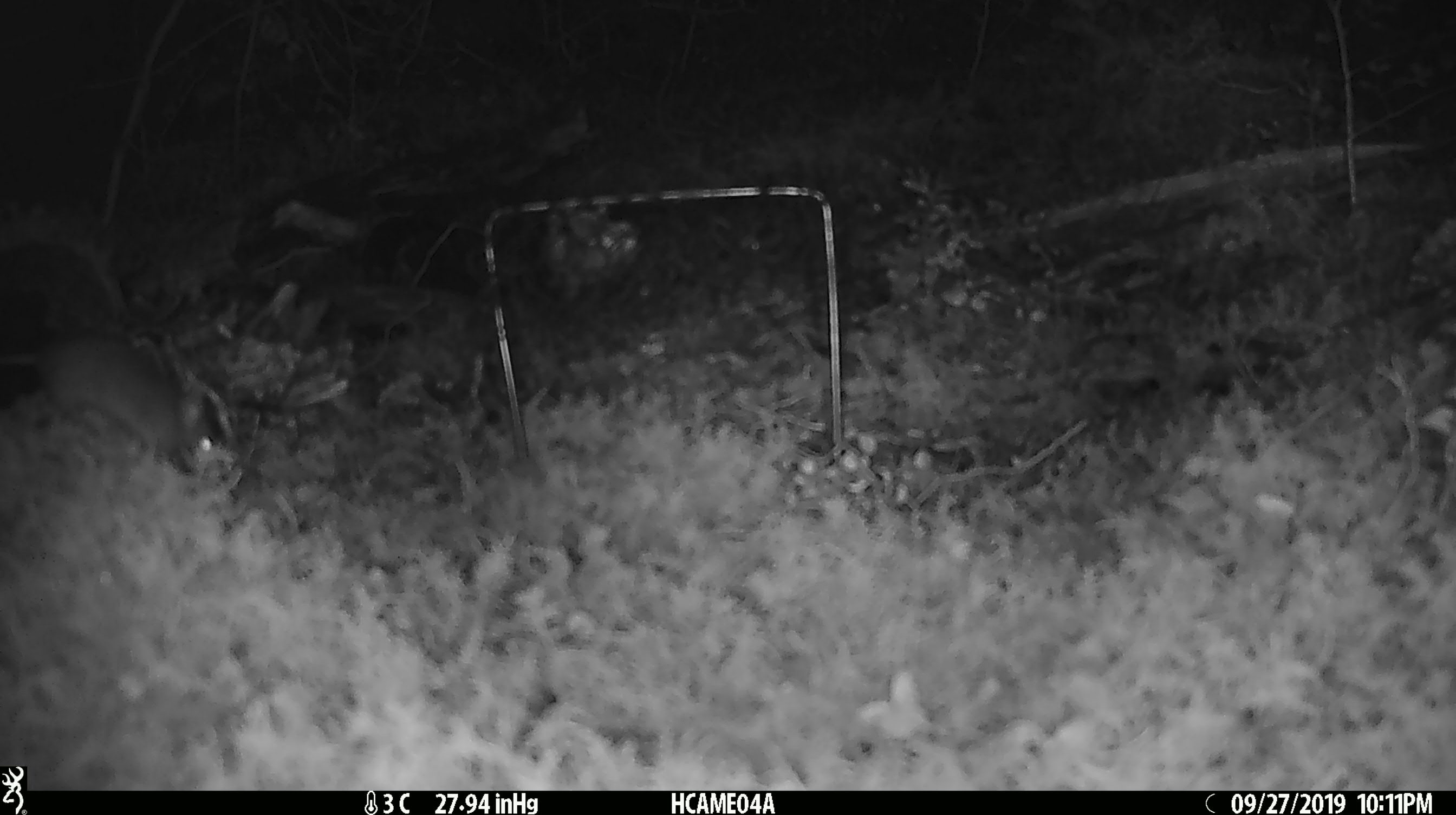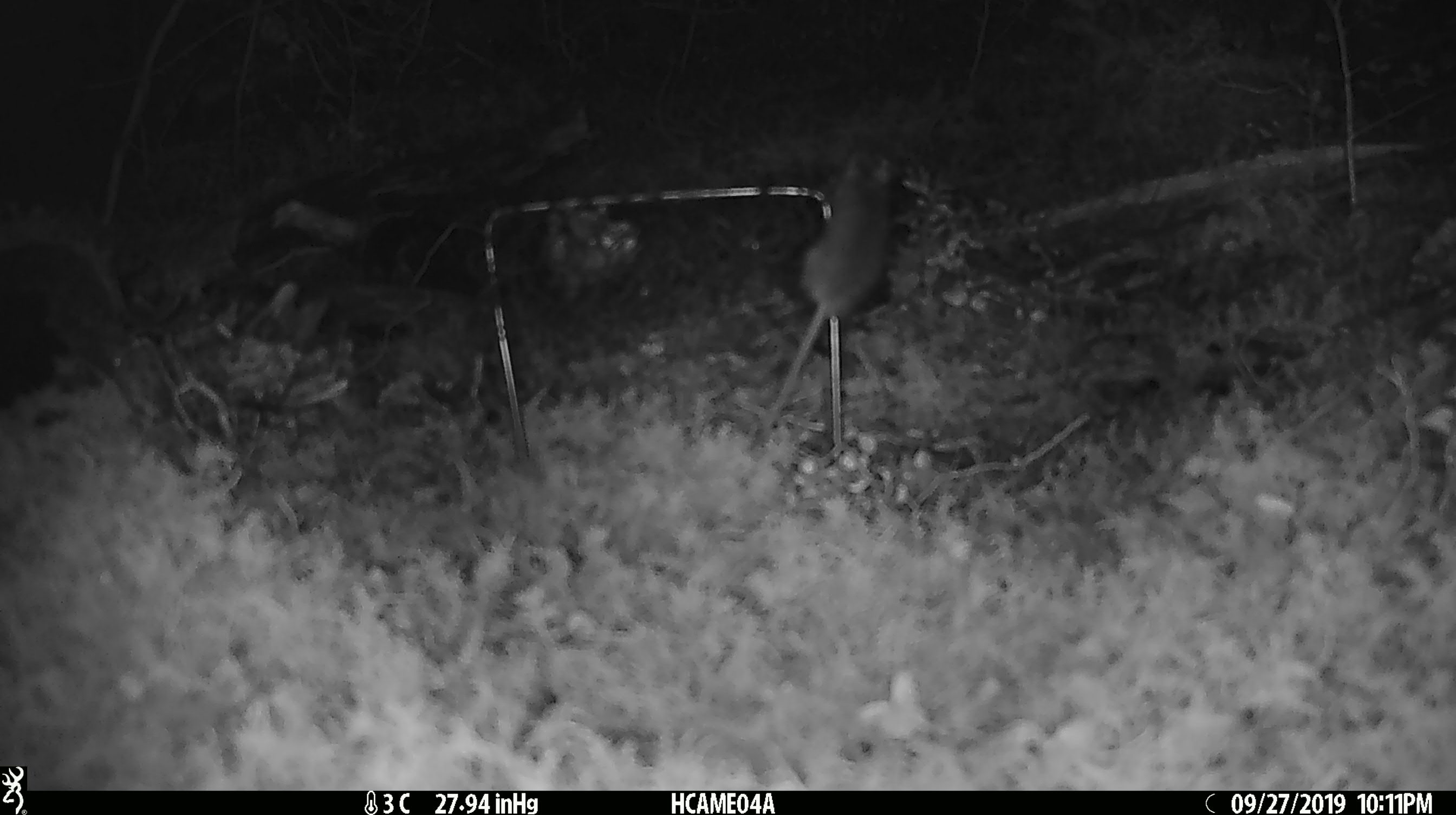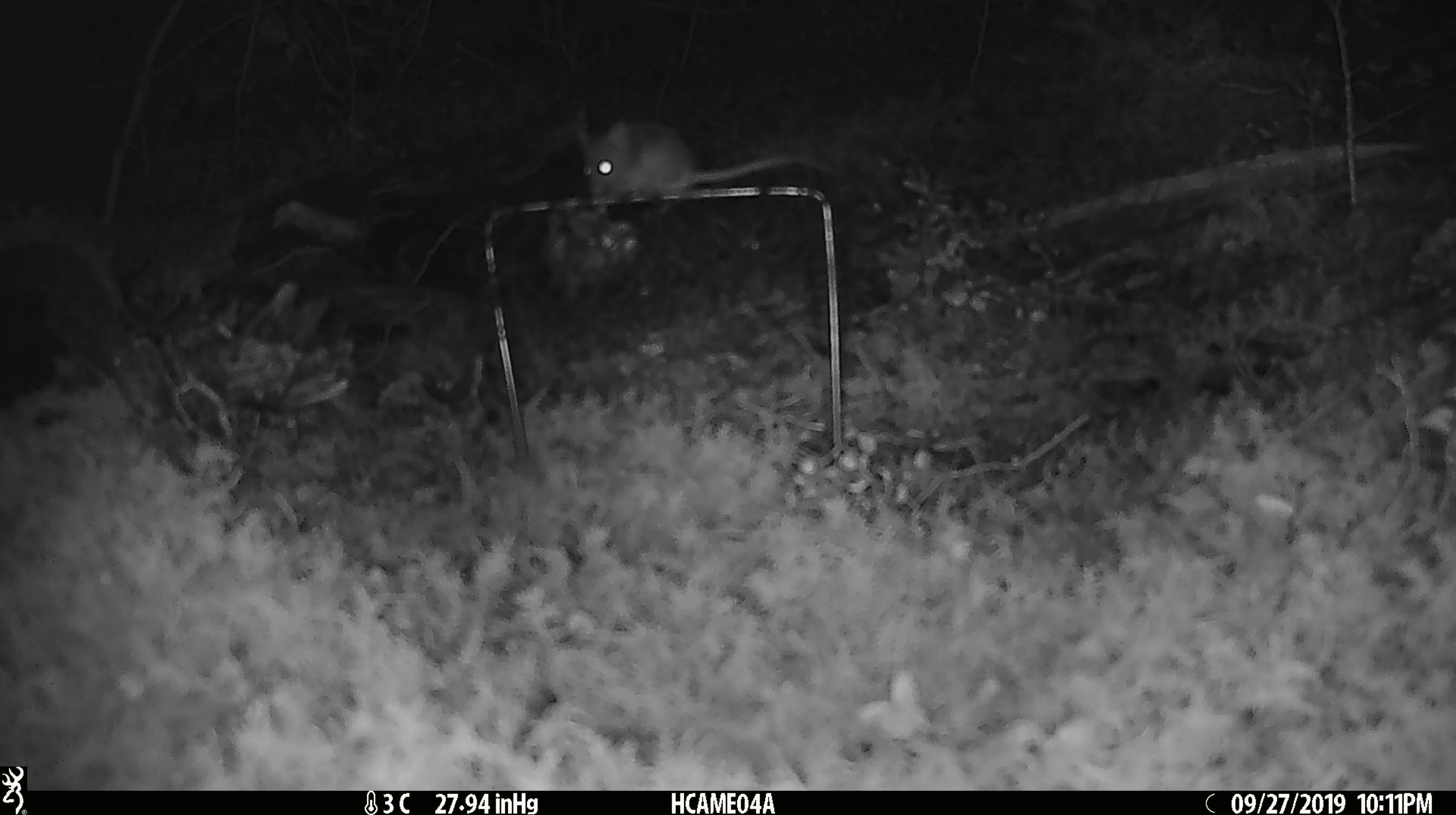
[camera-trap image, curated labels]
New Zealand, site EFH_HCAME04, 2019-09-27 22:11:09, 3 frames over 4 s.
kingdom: Animalia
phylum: Chordata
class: Mammalia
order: Rodentia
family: Muridae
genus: Mus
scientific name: Mus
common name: mouse